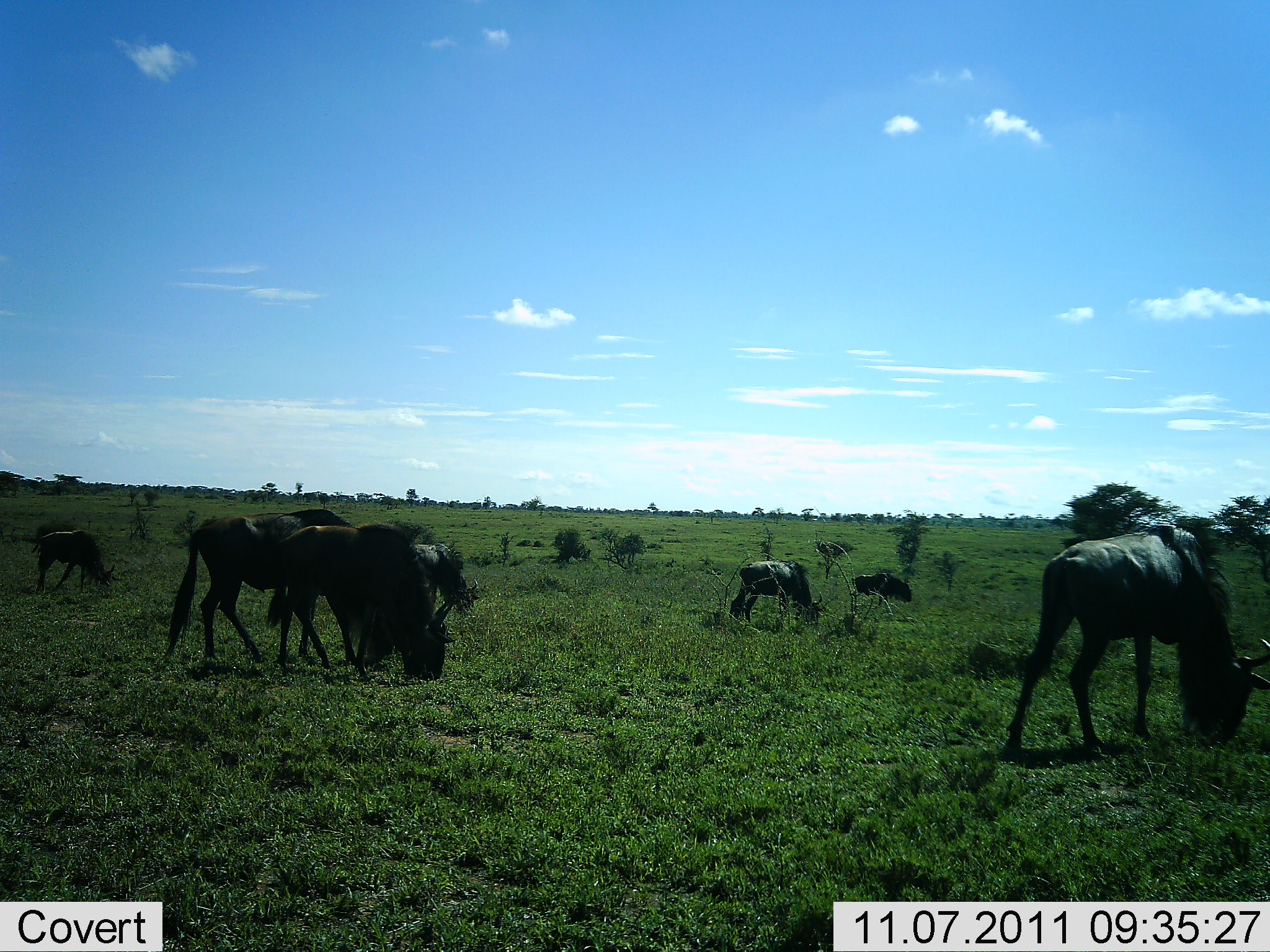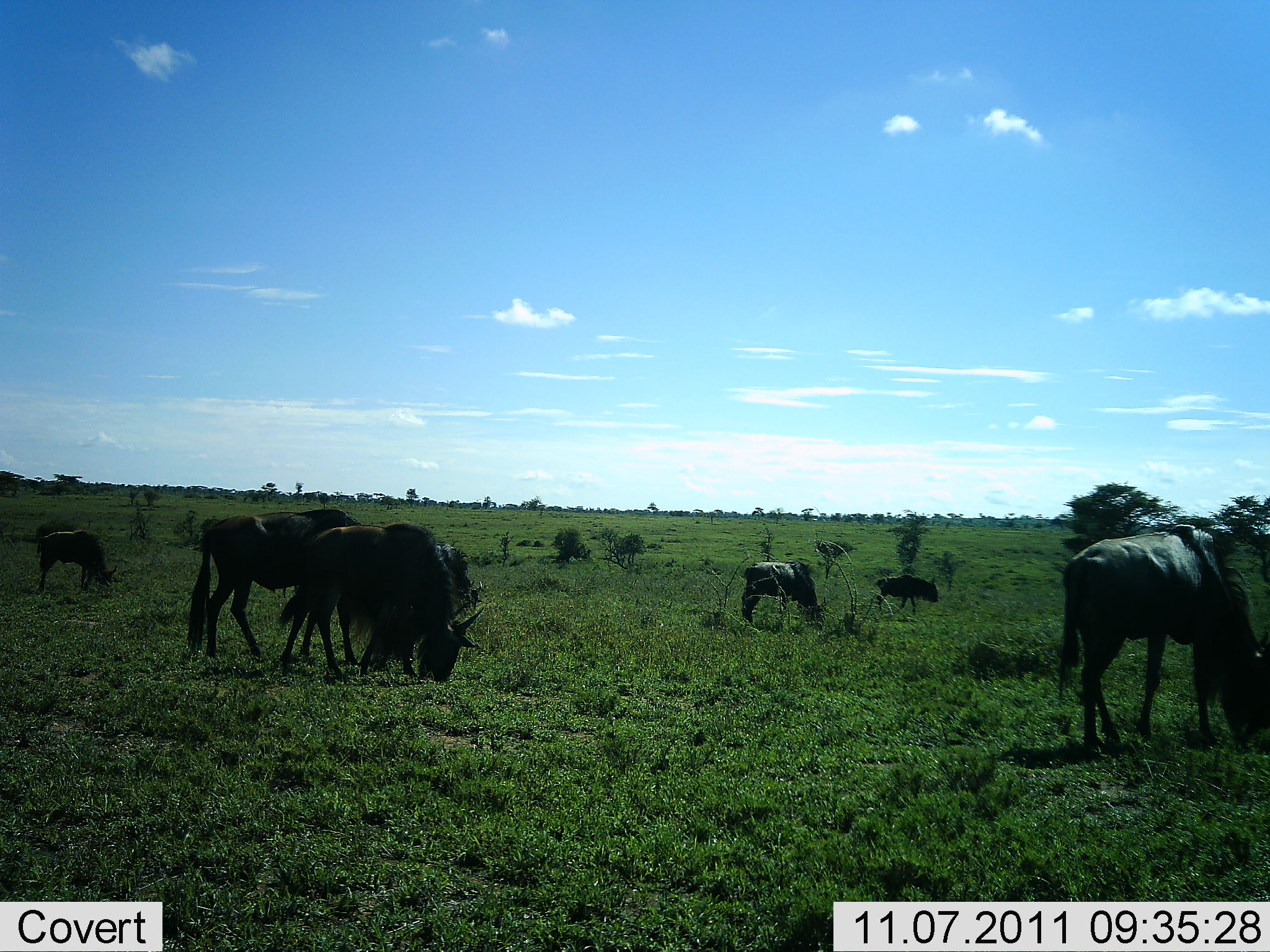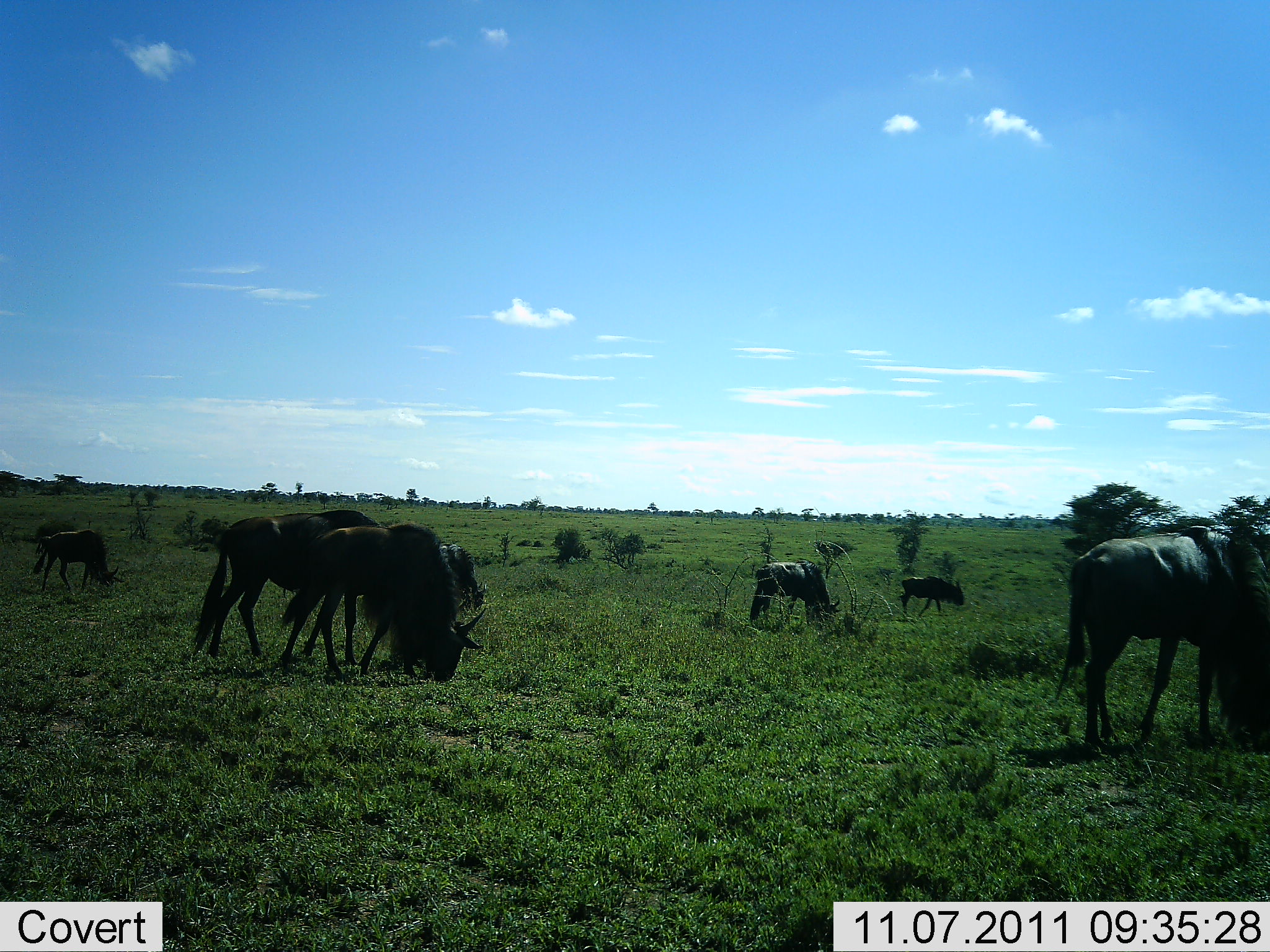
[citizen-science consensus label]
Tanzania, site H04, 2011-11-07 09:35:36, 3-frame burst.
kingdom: Animalia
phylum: Chordata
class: Mammalia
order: Artiodactyla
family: Bovidae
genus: Connochaetes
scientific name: Connochaetes taurinus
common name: blue wildebeest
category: wildebeest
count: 7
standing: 23%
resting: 0%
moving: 15%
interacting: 0%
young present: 15%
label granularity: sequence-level